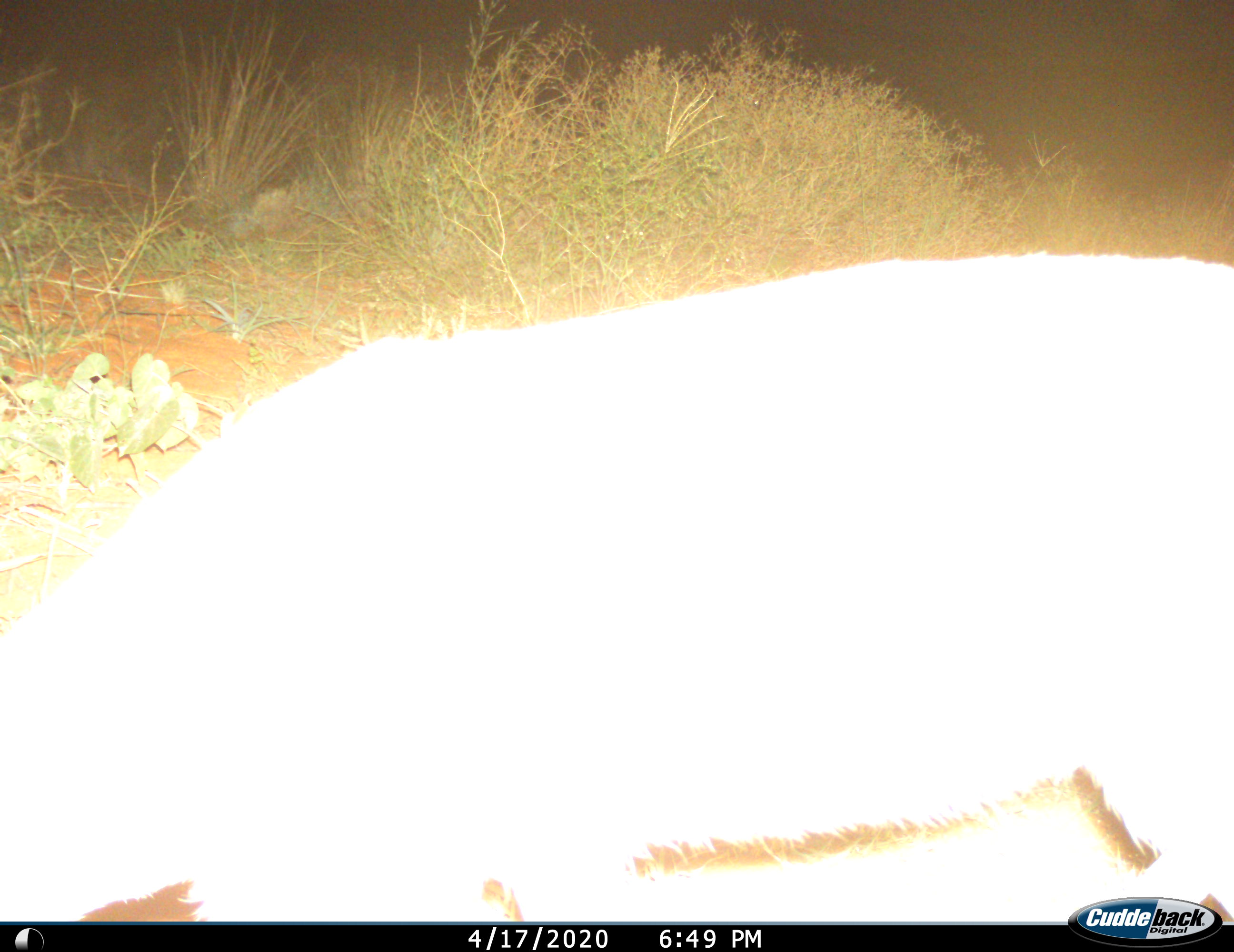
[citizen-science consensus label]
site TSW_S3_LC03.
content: unidentified animal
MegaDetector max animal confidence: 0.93